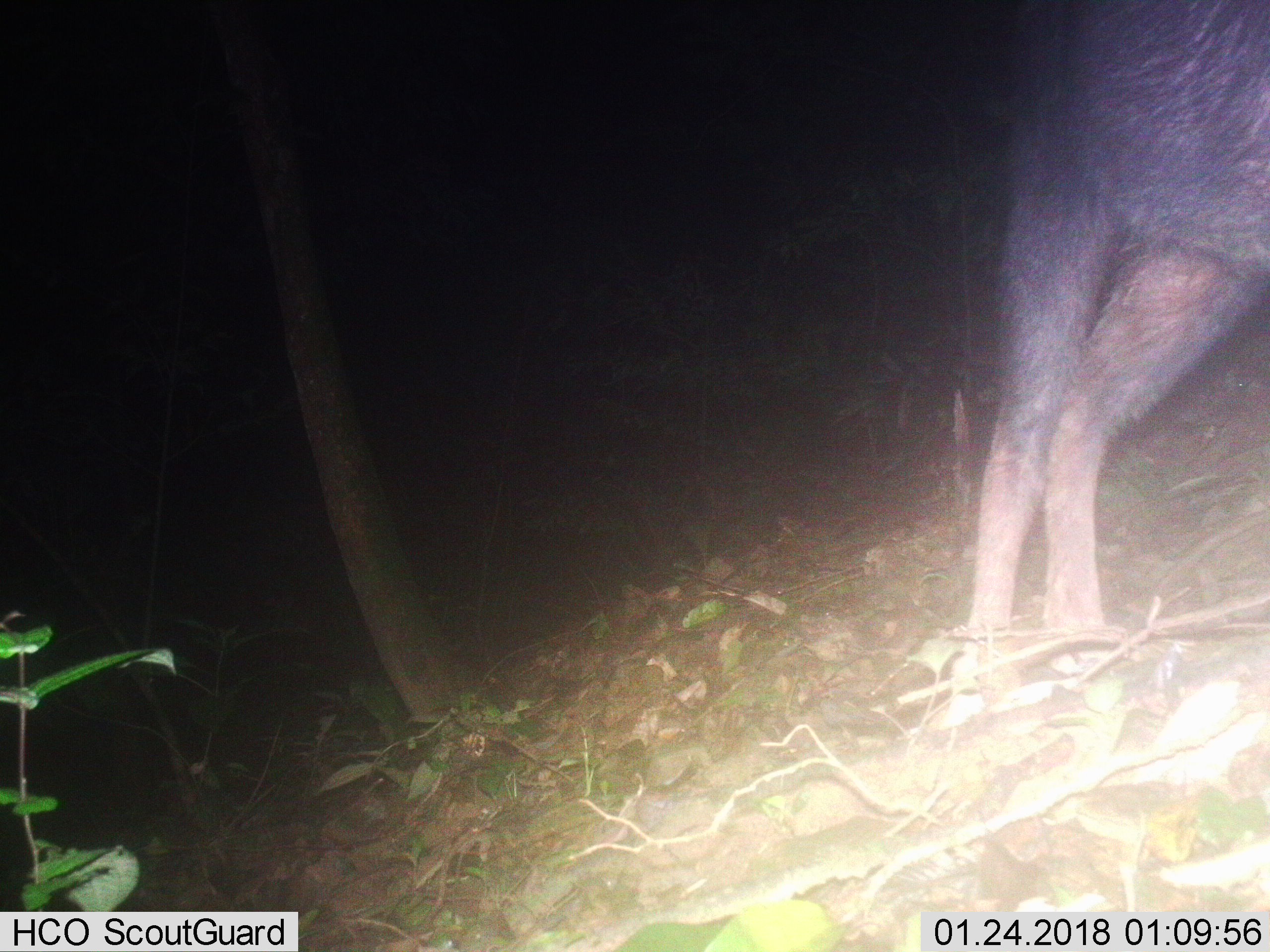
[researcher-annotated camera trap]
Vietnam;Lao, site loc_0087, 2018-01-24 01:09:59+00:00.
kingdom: Animalia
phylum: Chordata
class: Mammalia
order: Artiodactyla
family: Bovidae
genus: Capricornis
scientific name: Capricornis sumatraensis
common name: chinese serow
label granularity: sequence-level